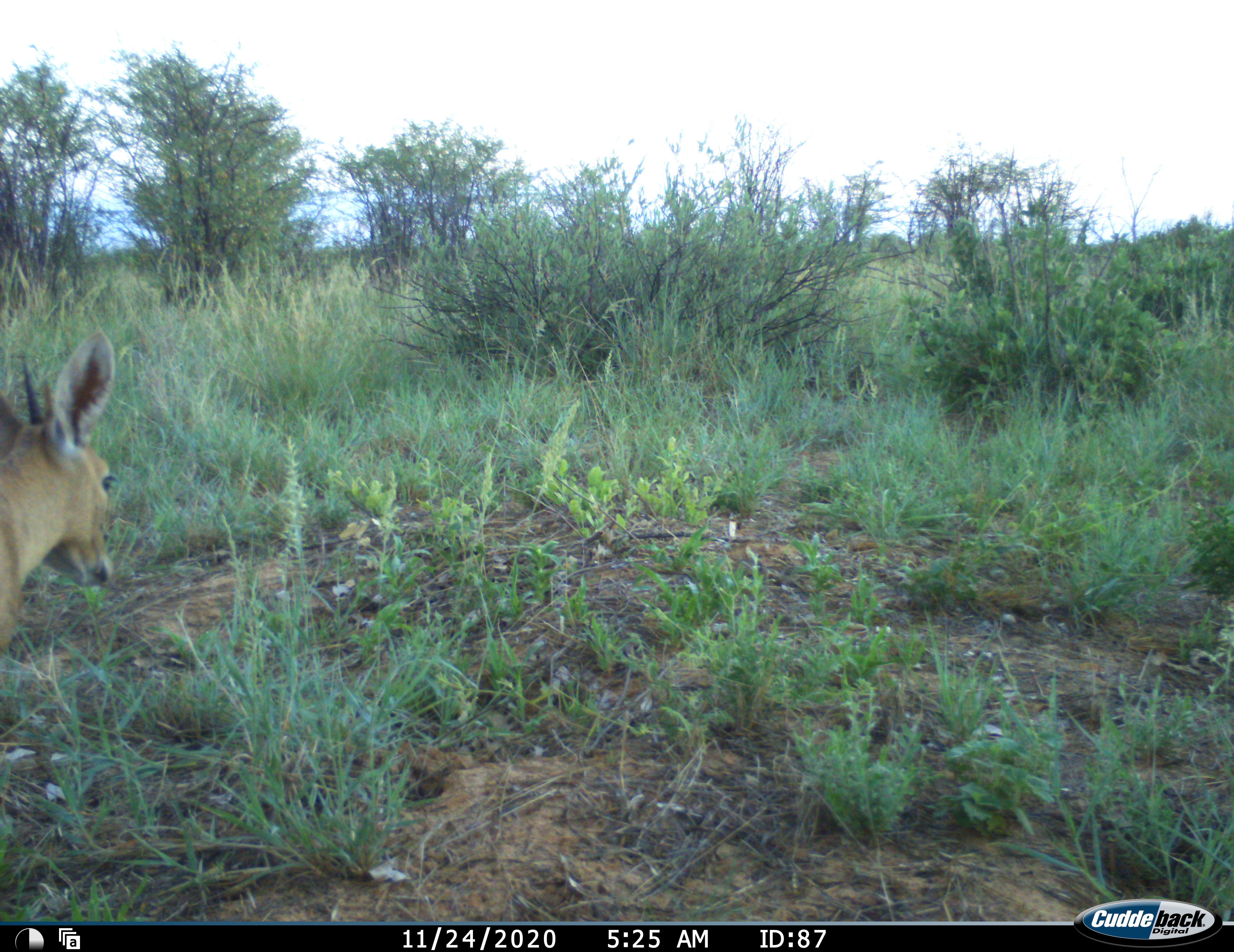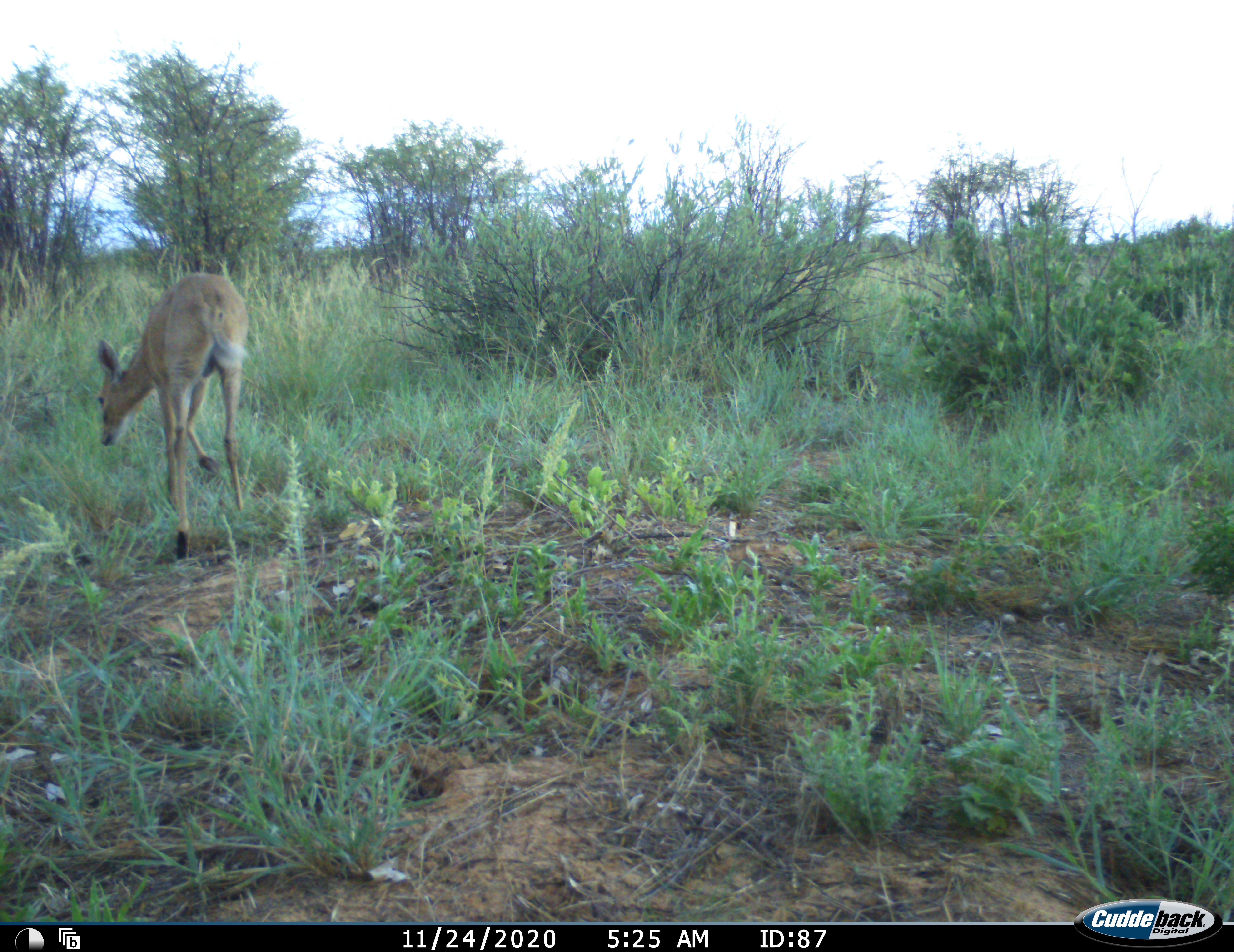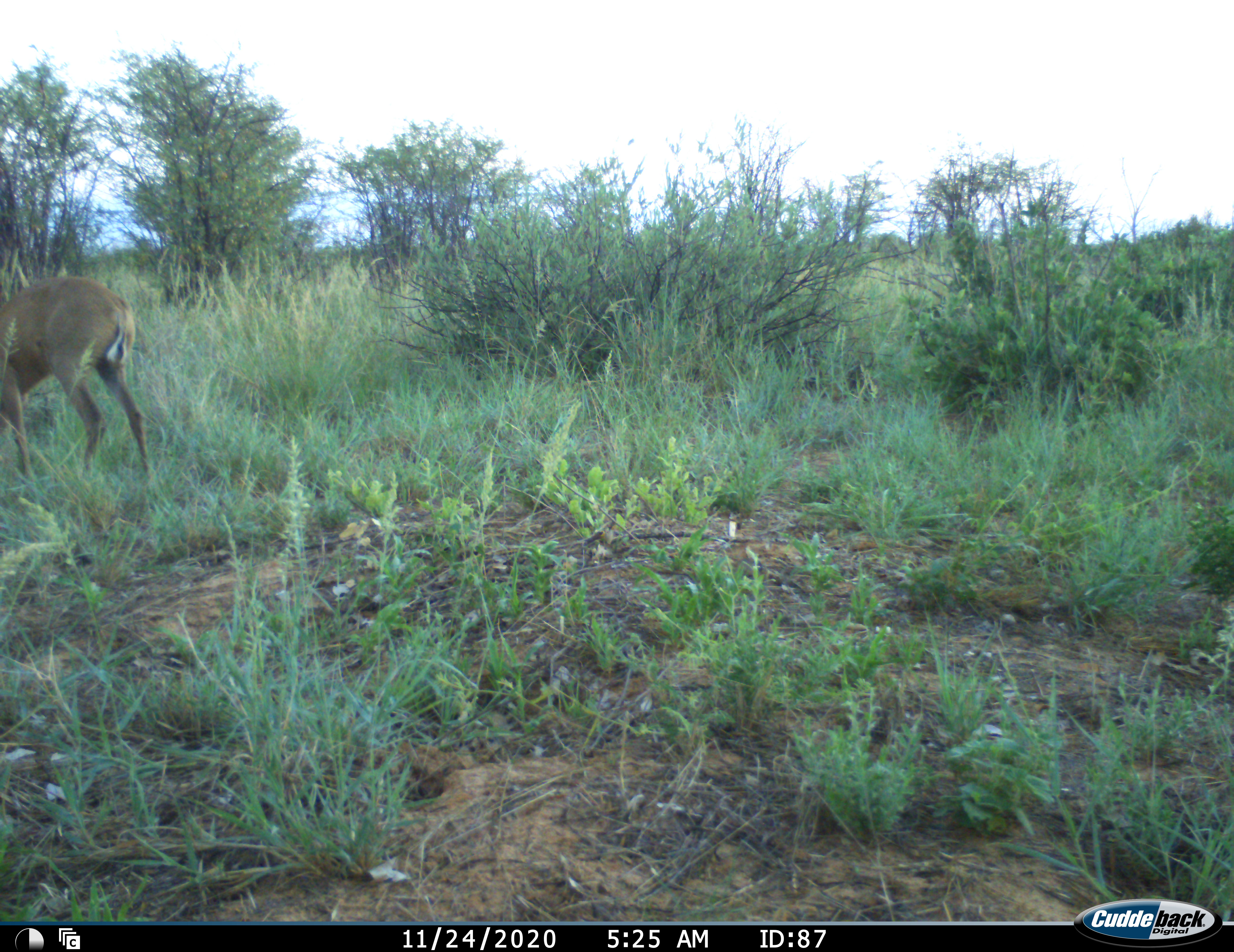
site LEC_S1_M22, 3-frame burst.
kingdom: Animalia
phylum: Chordata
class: Mammalia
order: Artiodactyla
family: Bovidae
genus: Sylvicapra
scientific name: Sylvicapra grimmia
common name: common duiker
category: duikercommongrey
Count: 1.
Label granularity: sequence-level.